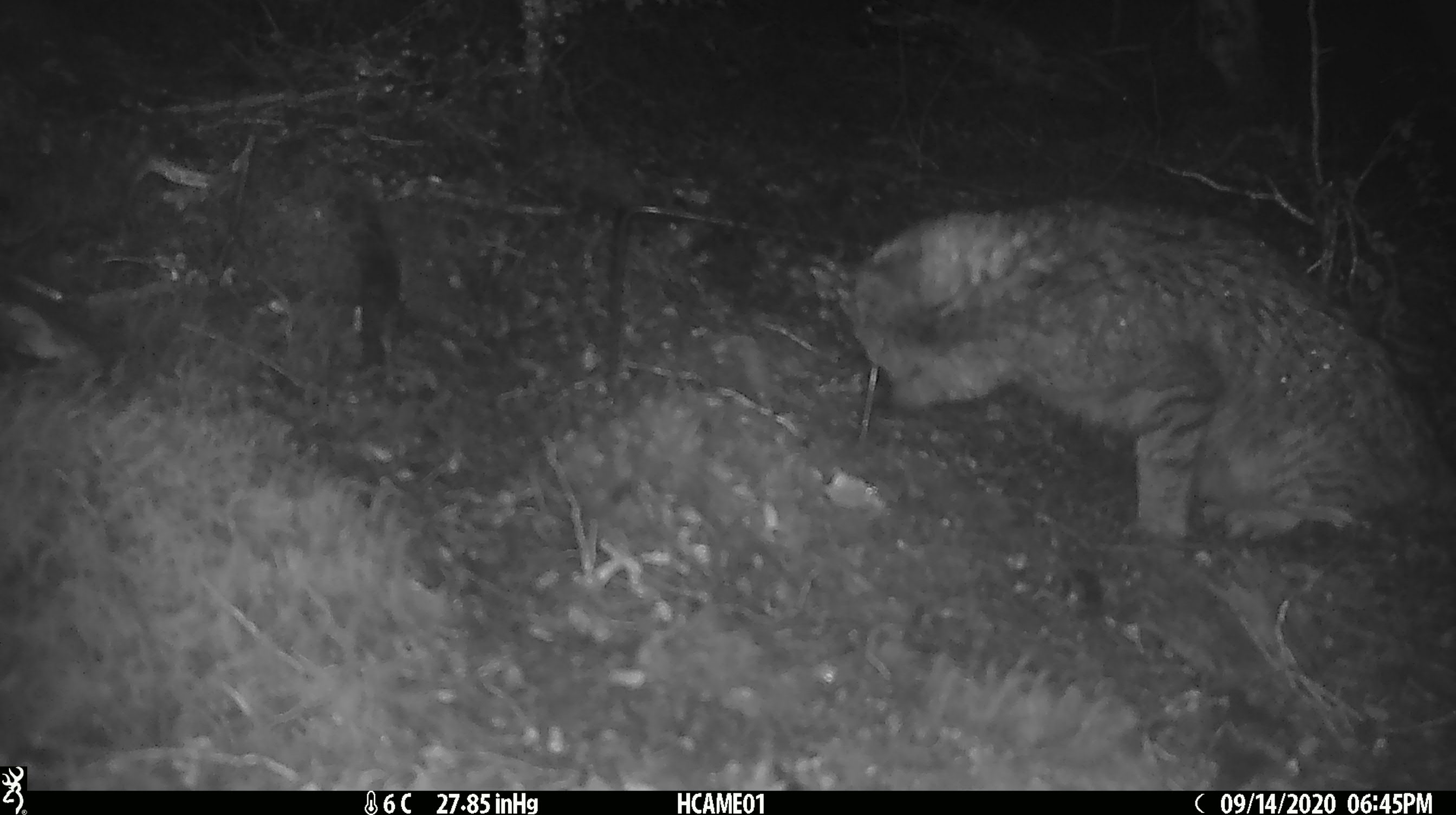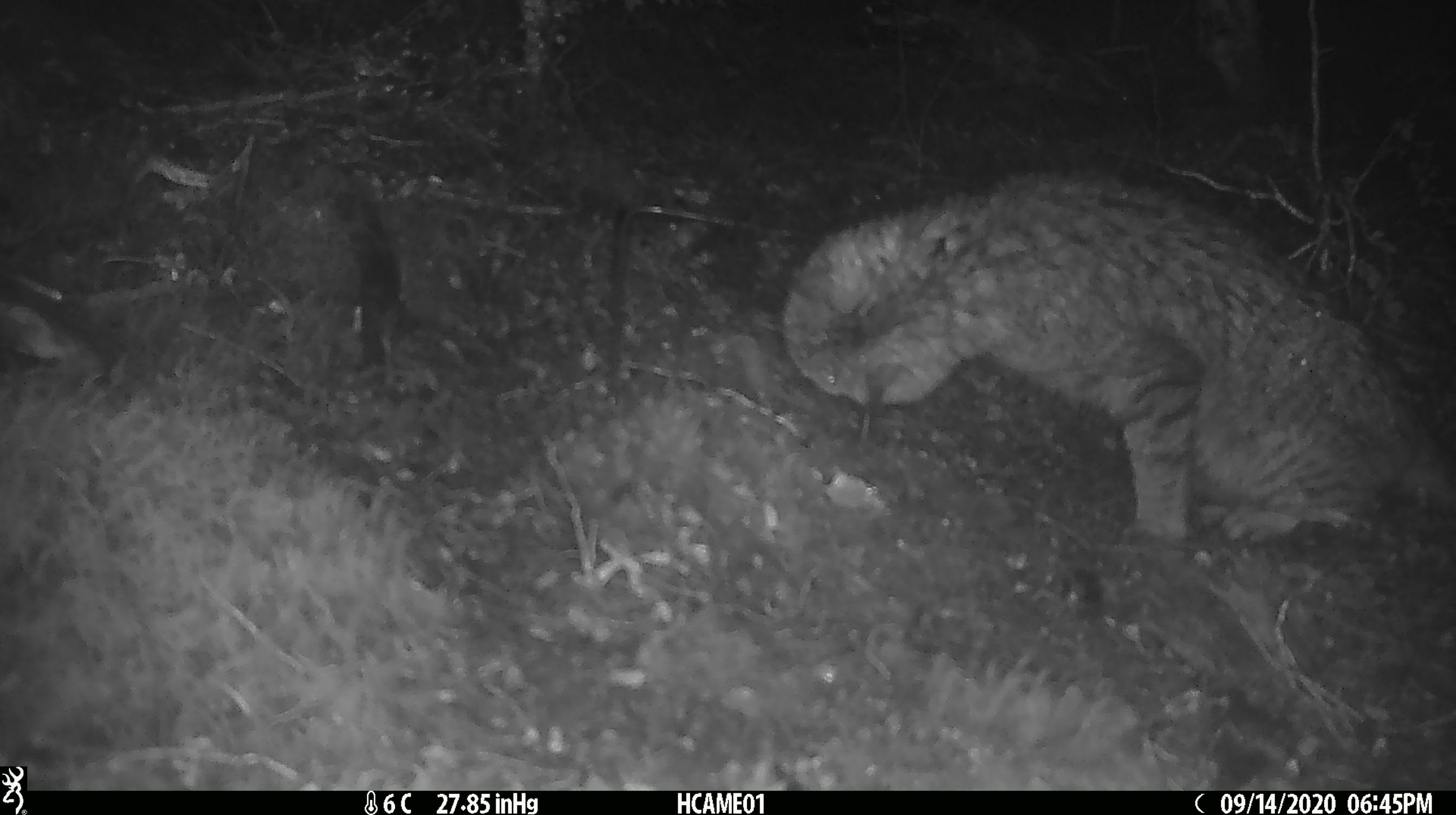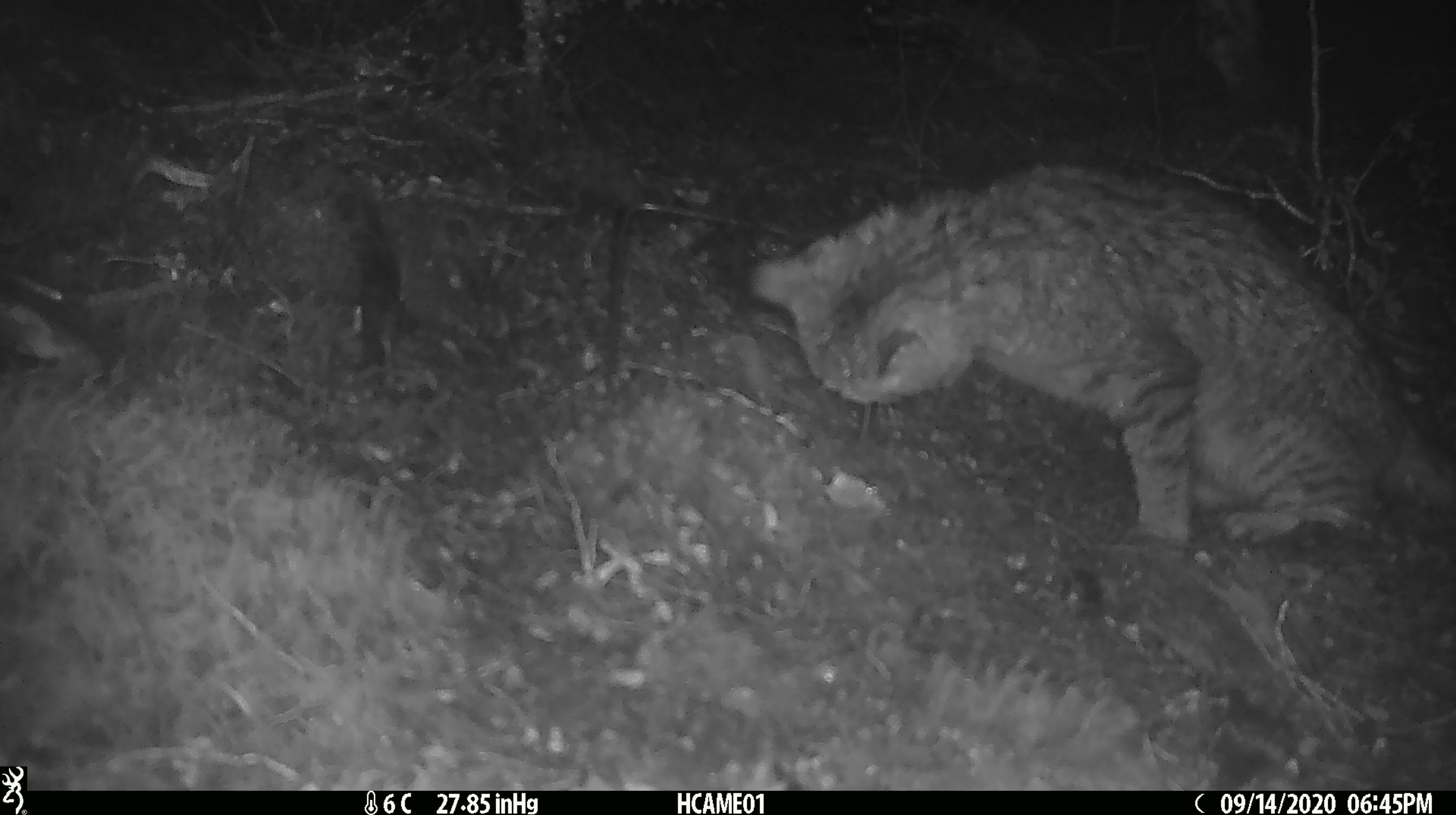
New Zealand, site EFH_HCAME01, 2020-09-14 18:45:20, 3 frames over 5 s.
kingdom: Animalia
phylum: Chordata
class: Mammalia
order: Carnivora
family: Felidae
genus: Felis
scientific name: Felis catus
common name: domestic cat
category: cat